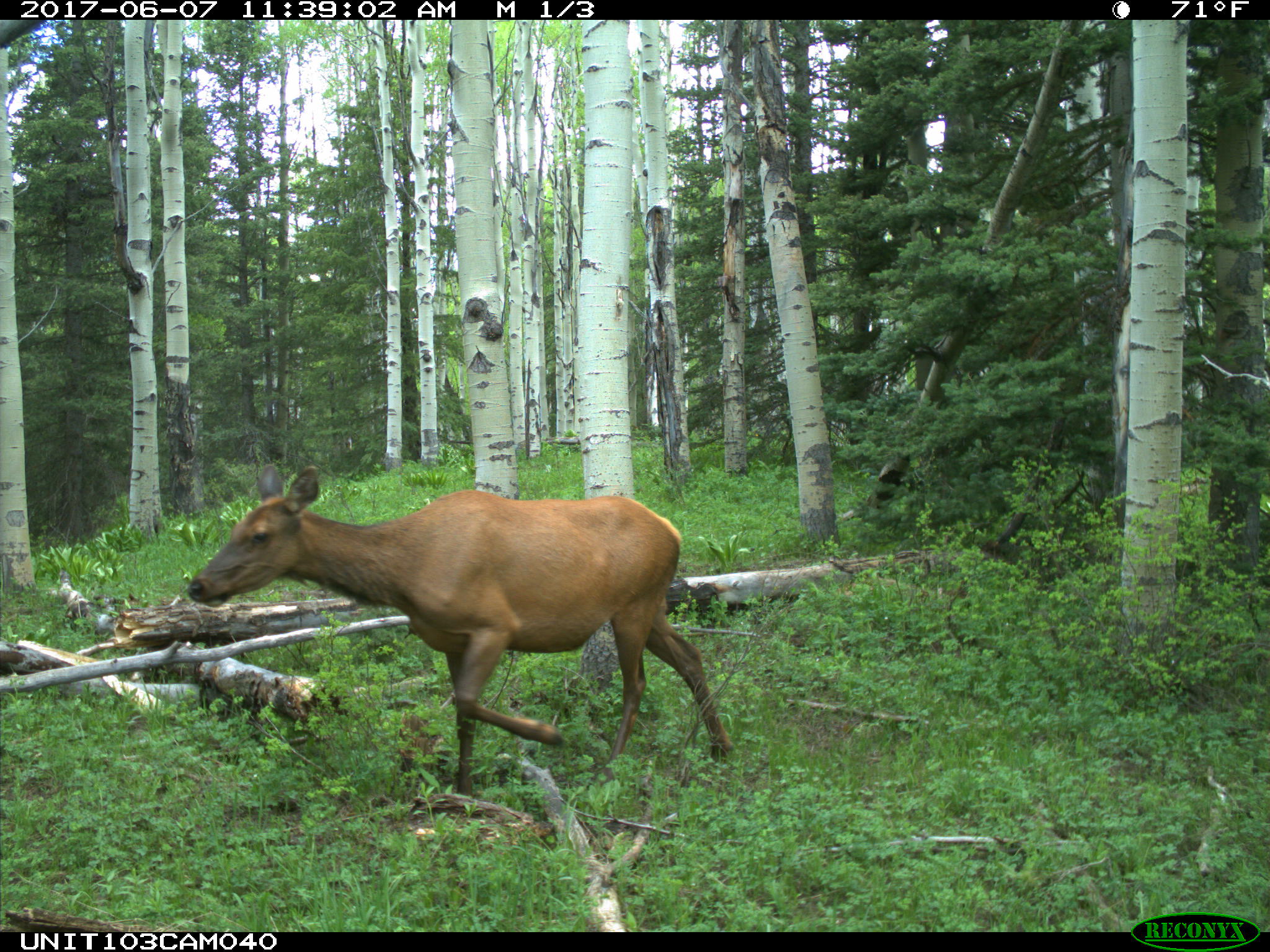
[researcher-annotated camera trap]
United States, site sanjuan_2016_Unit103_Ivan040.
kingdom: Animalia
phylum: Chordata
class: Mammalia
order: Artiodactyla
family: Cervidae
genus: Cervus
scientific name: Cervus elaphus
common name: red deer